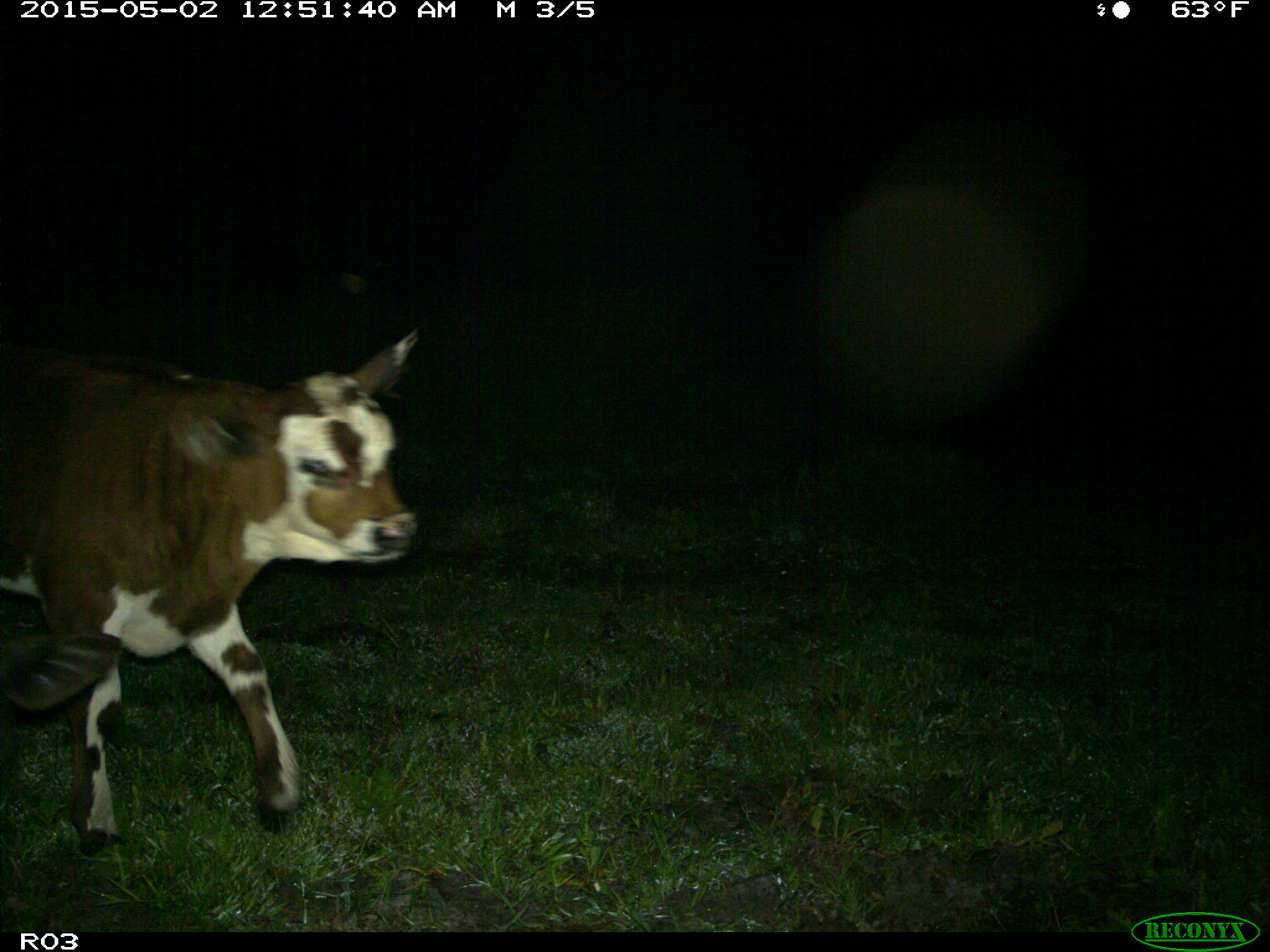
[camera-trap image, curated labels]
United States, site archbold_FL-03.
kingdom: Animalia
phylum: Chordata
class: Mammalia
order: Artiodactyla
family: Bovidae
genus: Bos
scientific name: Bos taurus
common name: domestic cow